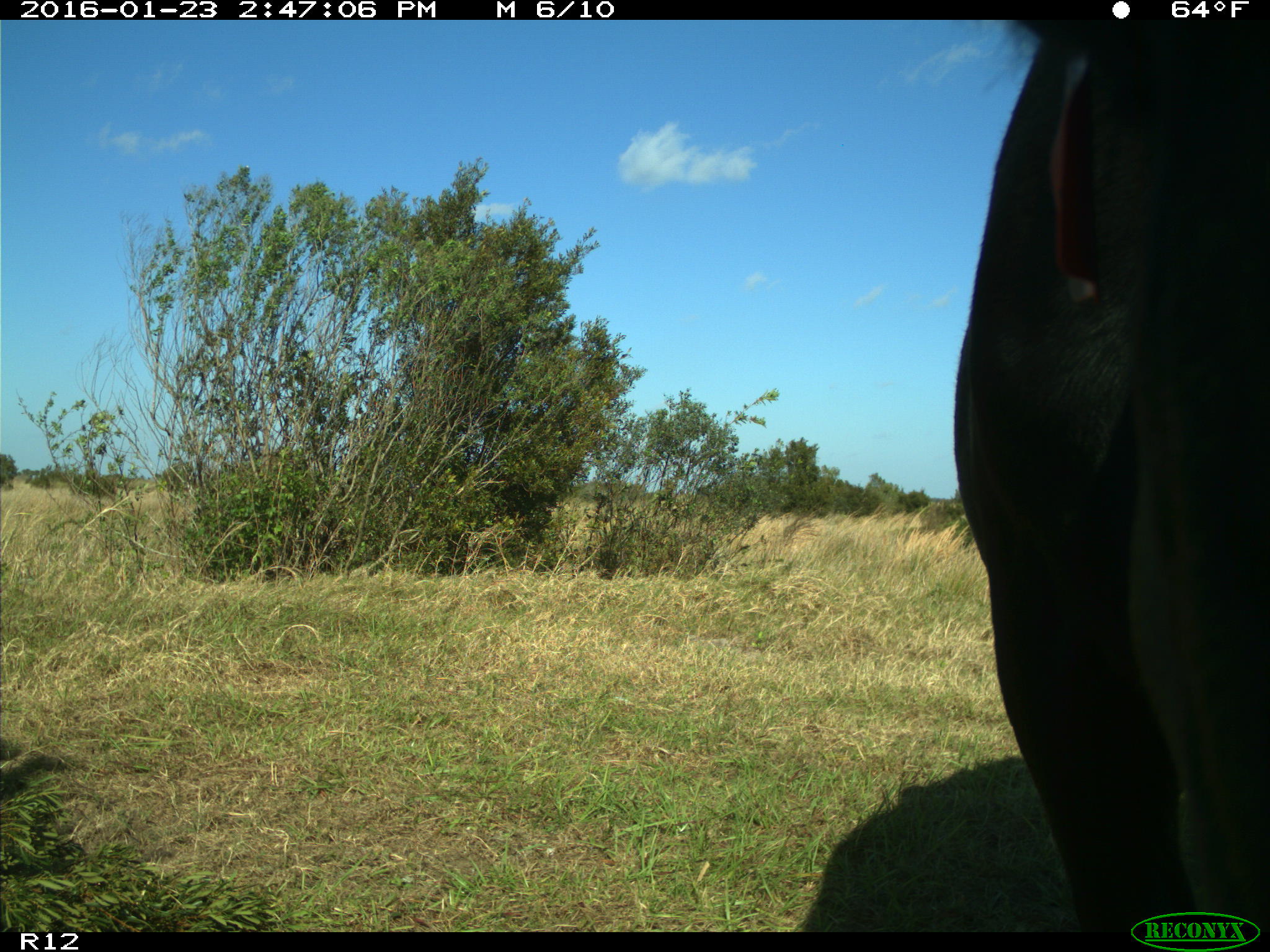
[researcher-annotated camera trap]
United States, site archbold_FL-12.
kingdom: Animalia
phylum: Chordata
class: Mammalia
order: Artiodactyla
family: Bovidae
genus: Bos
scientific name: Bos taurus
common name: domestic cow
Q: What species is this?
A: Bos taurus (domestic cow).